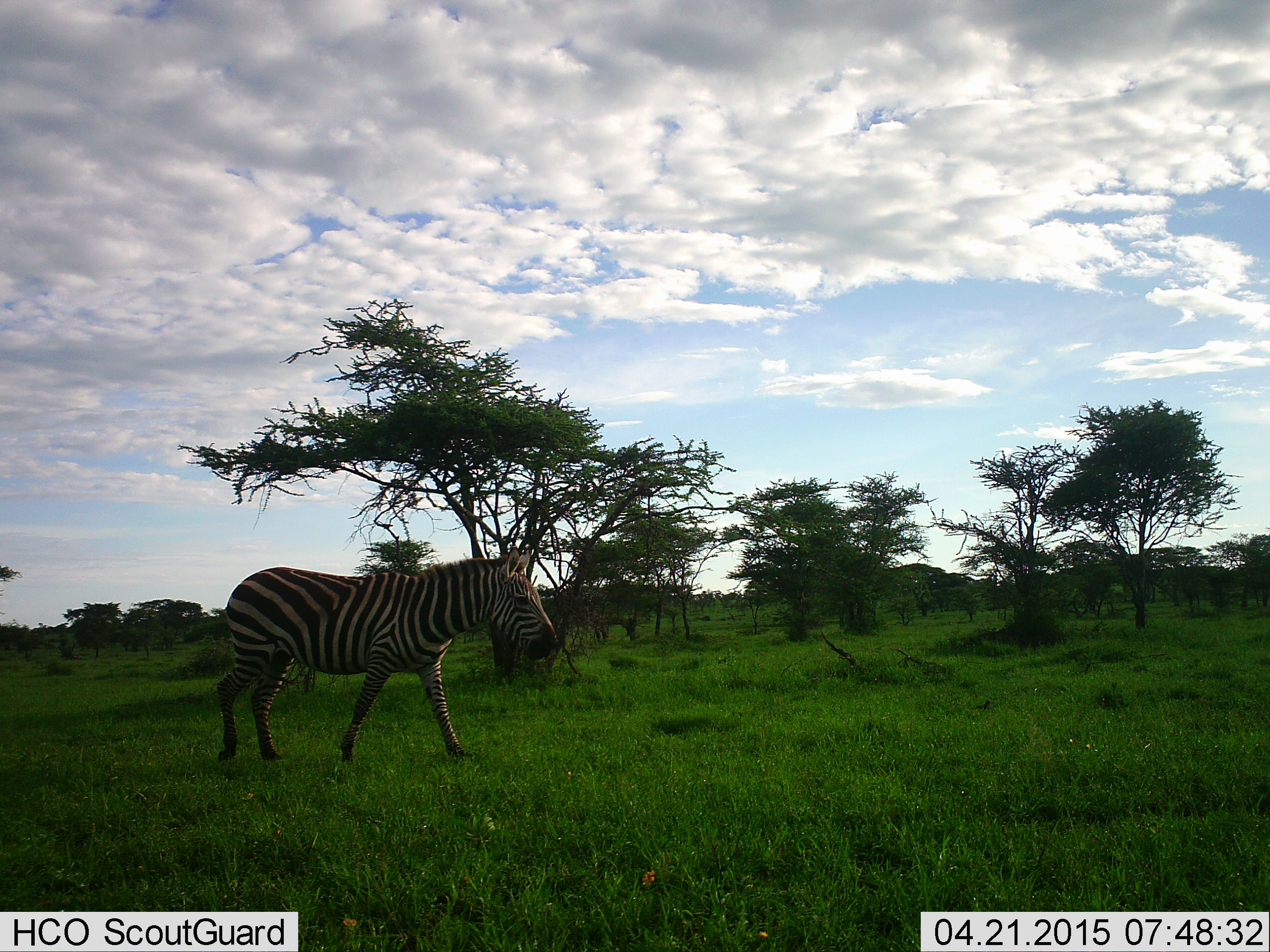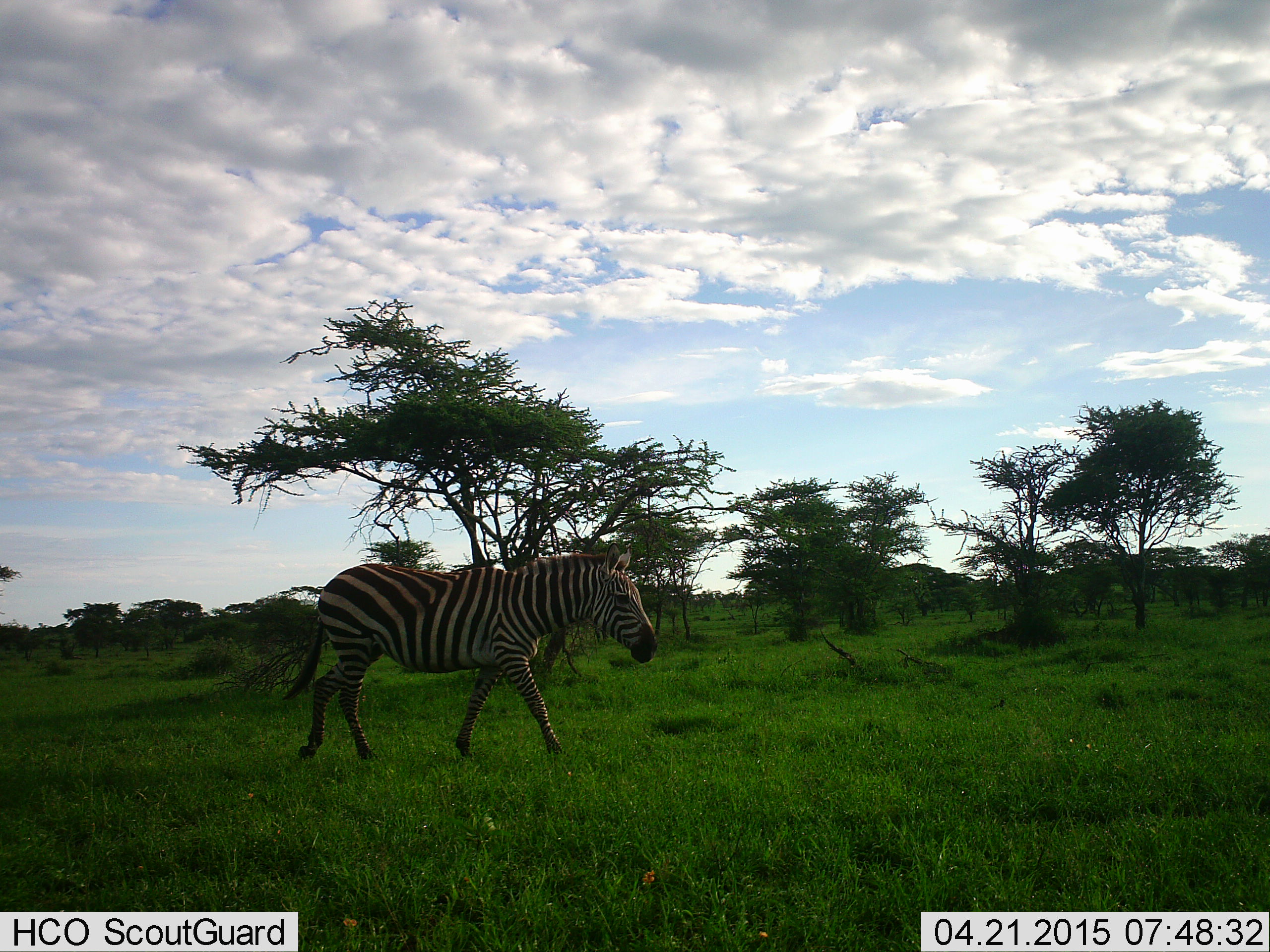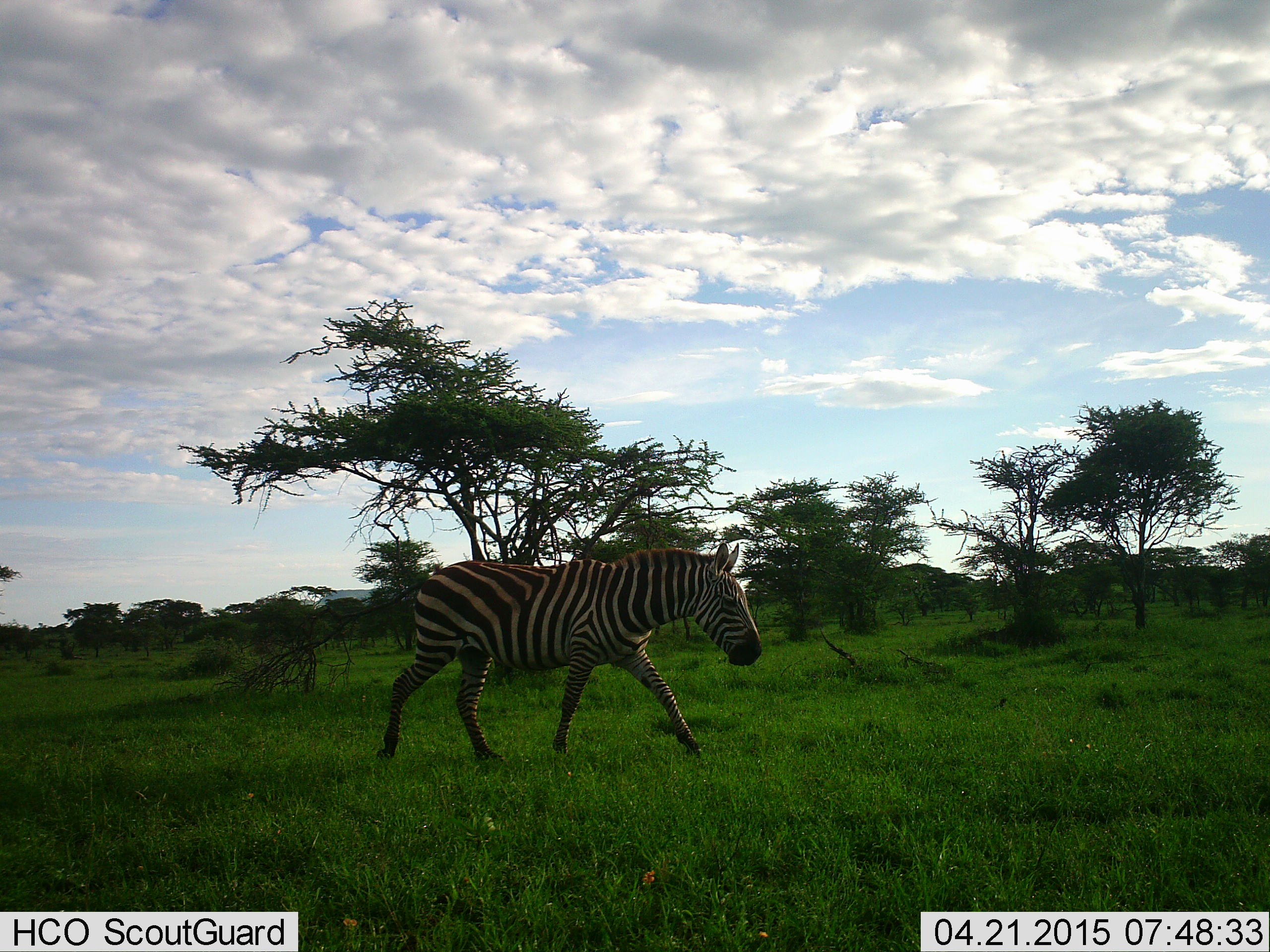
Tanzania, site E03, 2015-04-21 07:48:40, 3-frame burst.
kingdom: Animalia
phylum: Chordata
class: Mammalia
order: Perissodactyla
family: Equidae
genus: Equus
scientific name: Equus quagga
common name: plains zebra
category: zebra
Zebra (plains zebra) (Equus quagga), count 1. Behavior (volunteer vote fractions): standing 17%, resting 0%, moving 92%, interacting 0%. Young present (vote fraction): 0%. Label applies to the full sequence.